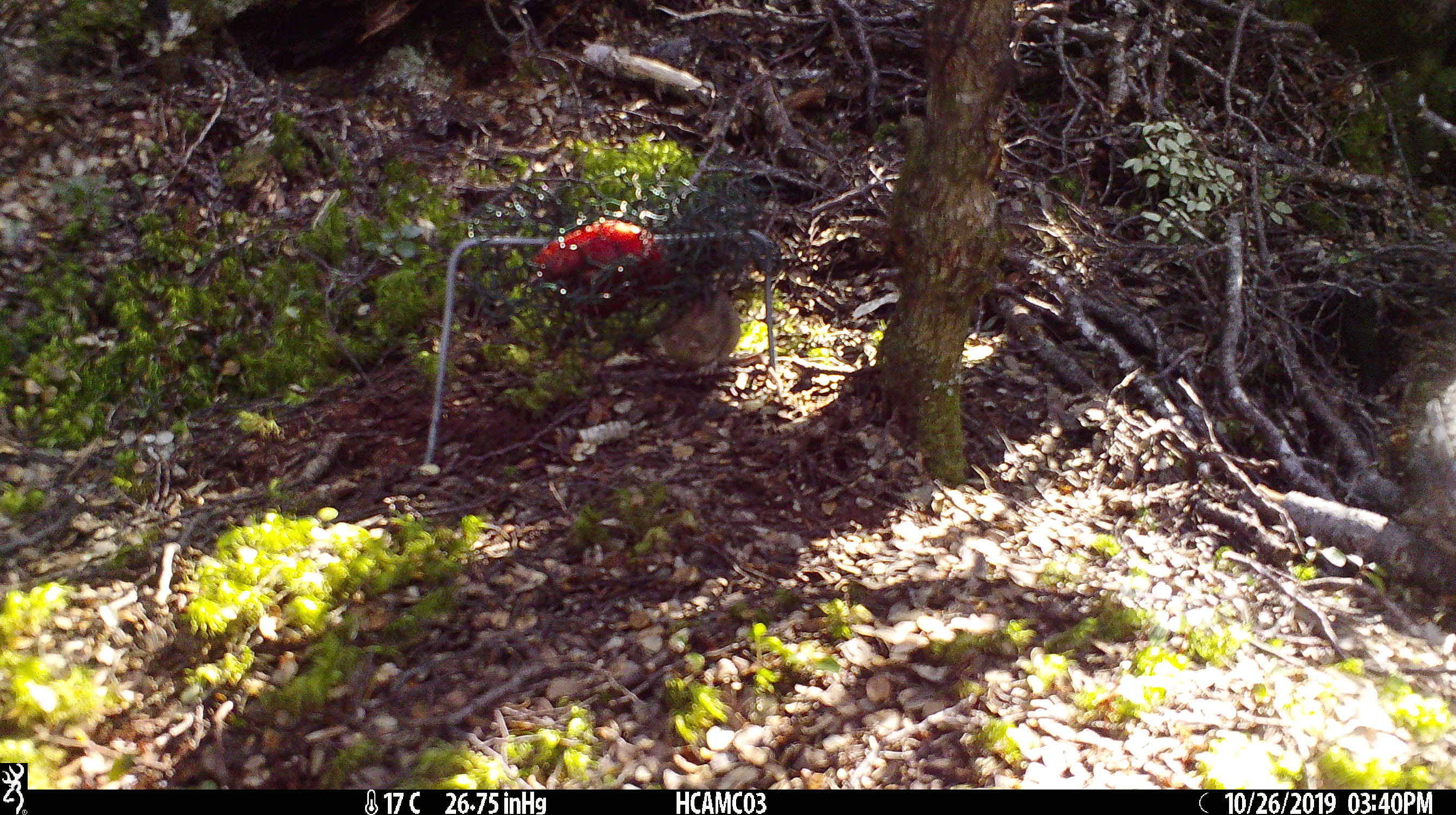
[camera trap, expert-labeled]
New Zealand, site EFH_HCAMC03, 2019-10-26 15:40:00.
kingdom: Animalia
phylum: Chordata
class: Mammalia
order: Rodentia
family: Muridae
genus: Mus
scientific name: Mus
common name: mouse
Mouse (Mus).